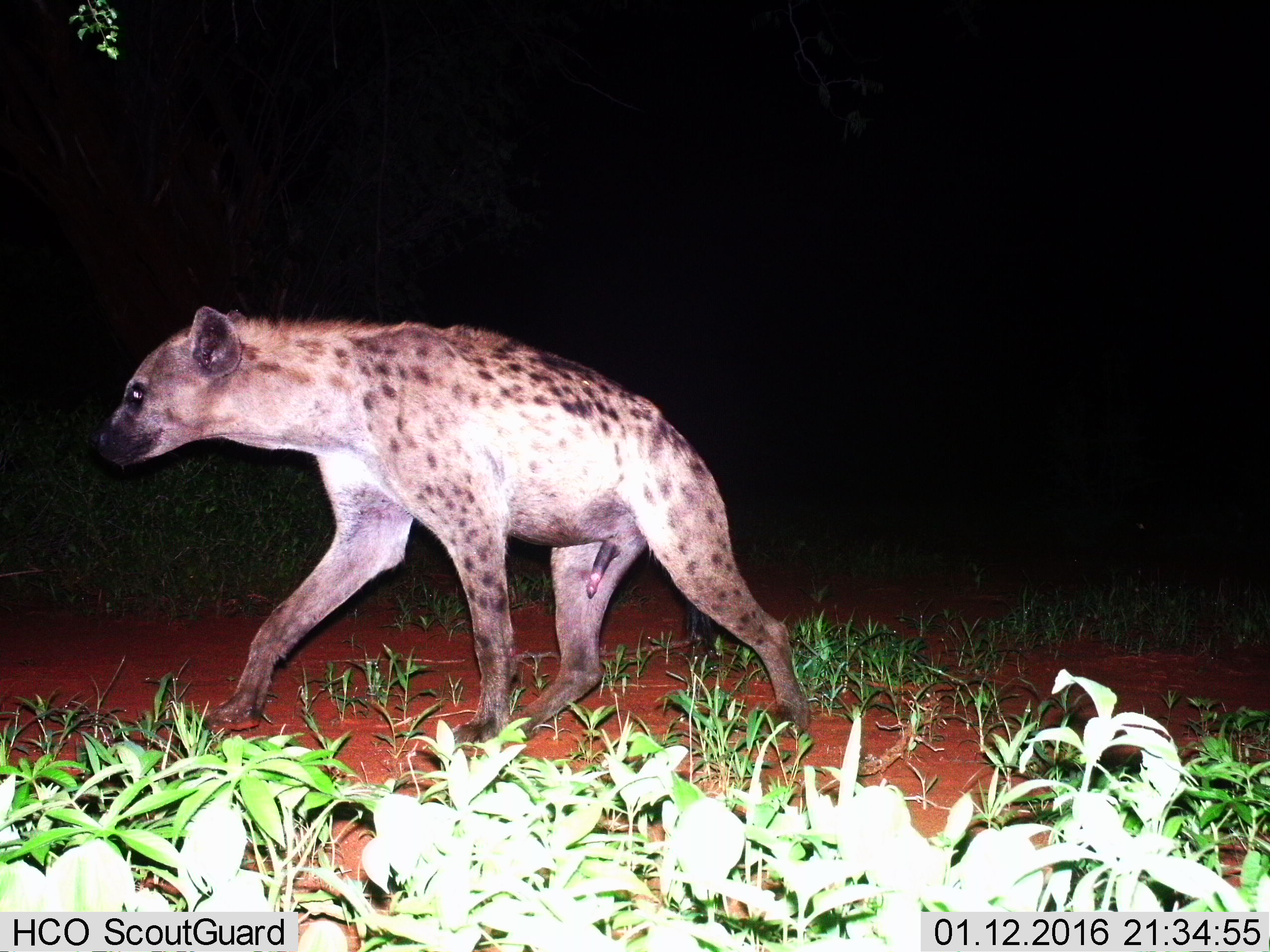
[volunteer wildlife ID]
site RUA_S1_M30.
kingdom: Animalia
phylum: Chordata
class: Mammalia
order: Carnivora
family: Hyaenidae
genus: Crocuta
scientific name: Crocuta crocuta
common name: spotted hyena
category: hyenaspotted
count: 1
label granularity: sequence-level